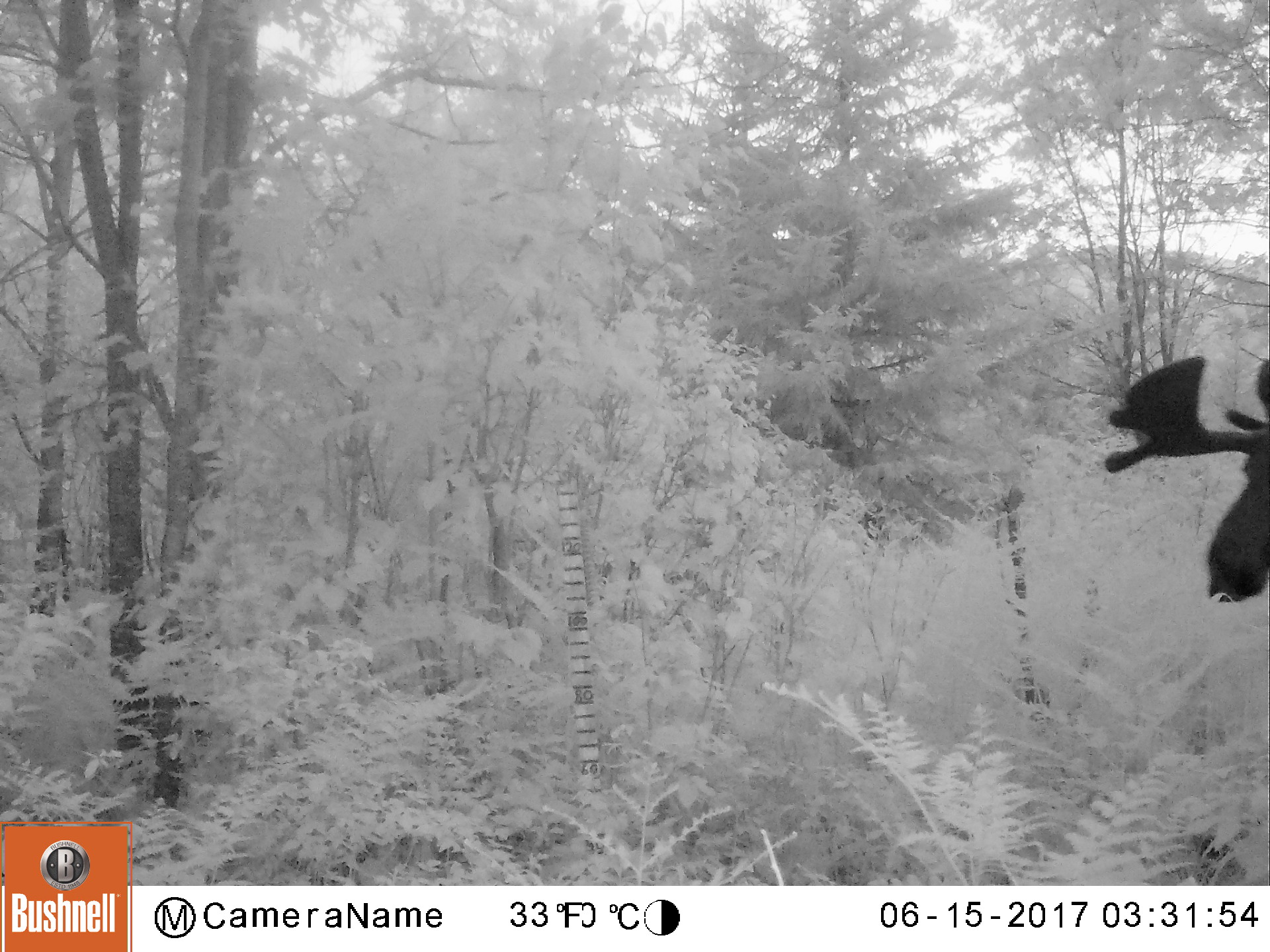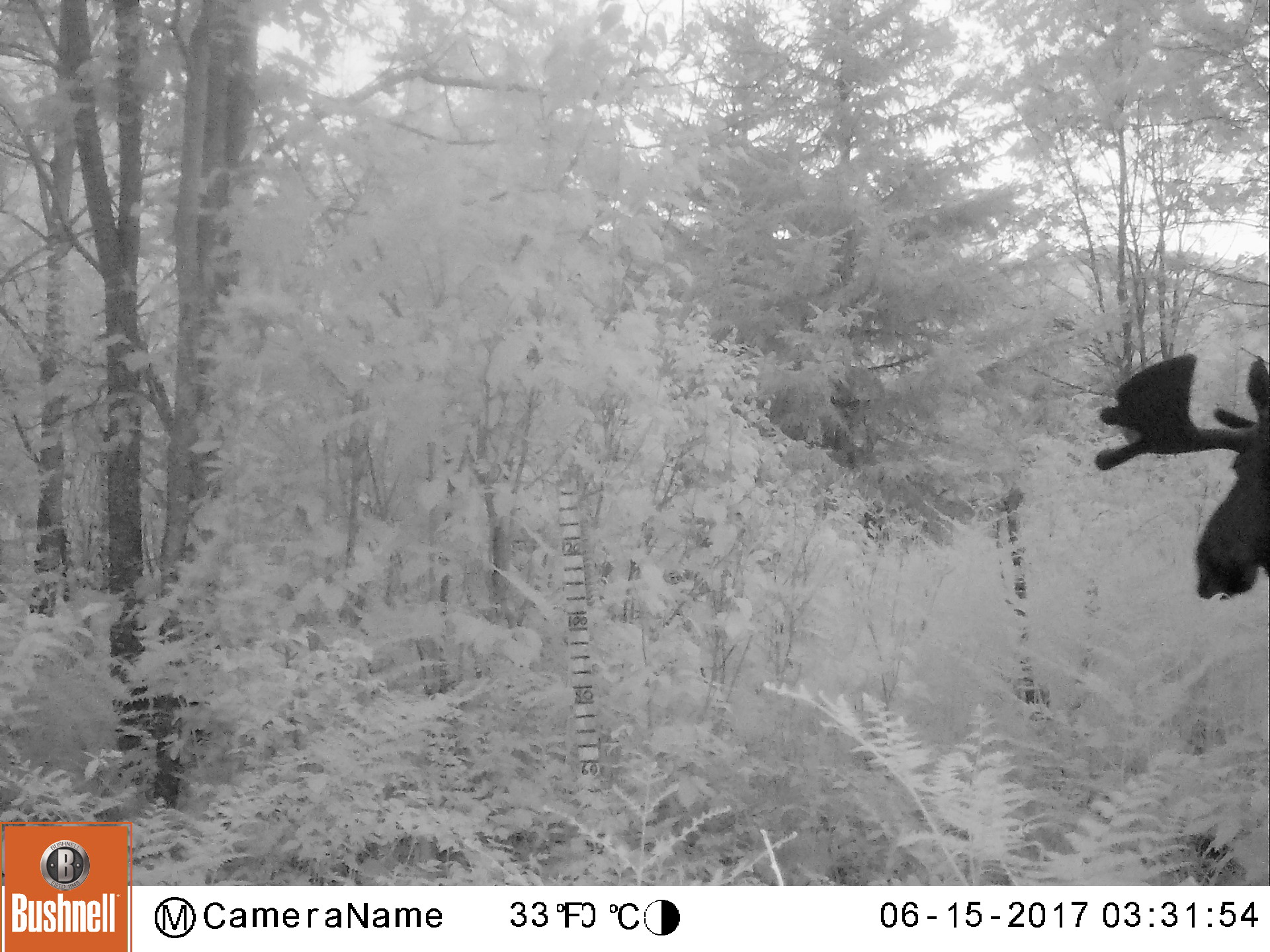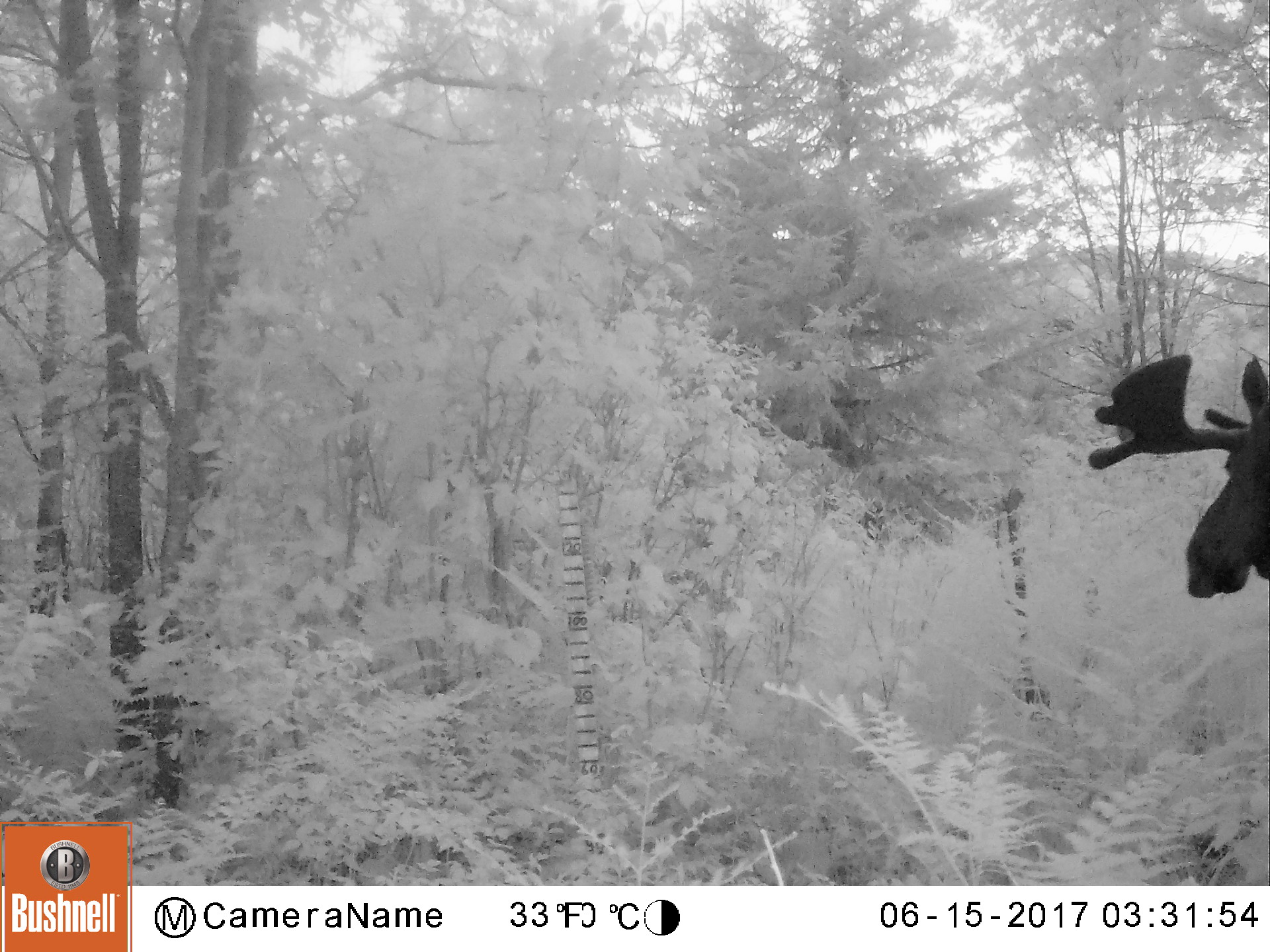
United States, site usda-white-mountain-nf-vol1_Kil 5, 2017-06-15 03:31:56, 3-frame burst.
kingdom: Animalia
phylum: Chordata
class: Mammalia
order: Artiodactyla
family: Cervidae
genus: Alces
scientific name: Alces alces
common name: moose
Moose (Alces alces).